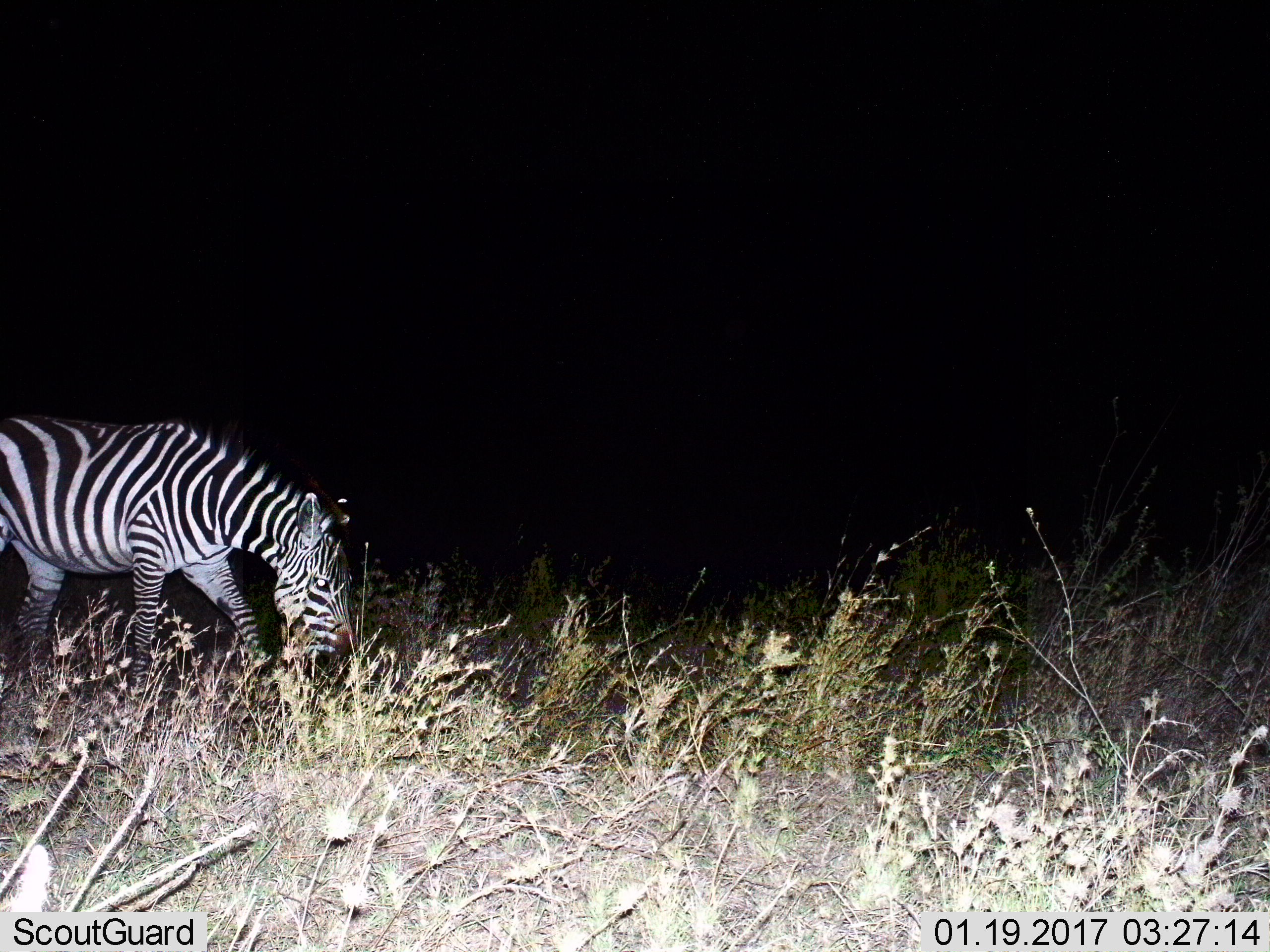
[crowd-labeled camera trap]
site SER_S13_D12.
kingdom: Animalia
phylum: Chordata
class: Mammalia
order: Perissodactyla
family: Equidae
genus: Equus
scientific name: Equus quagga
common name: plains zebra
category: zebraplains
Zebraplains (plains zebra) (Equus quagga), count 1. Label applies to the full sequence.